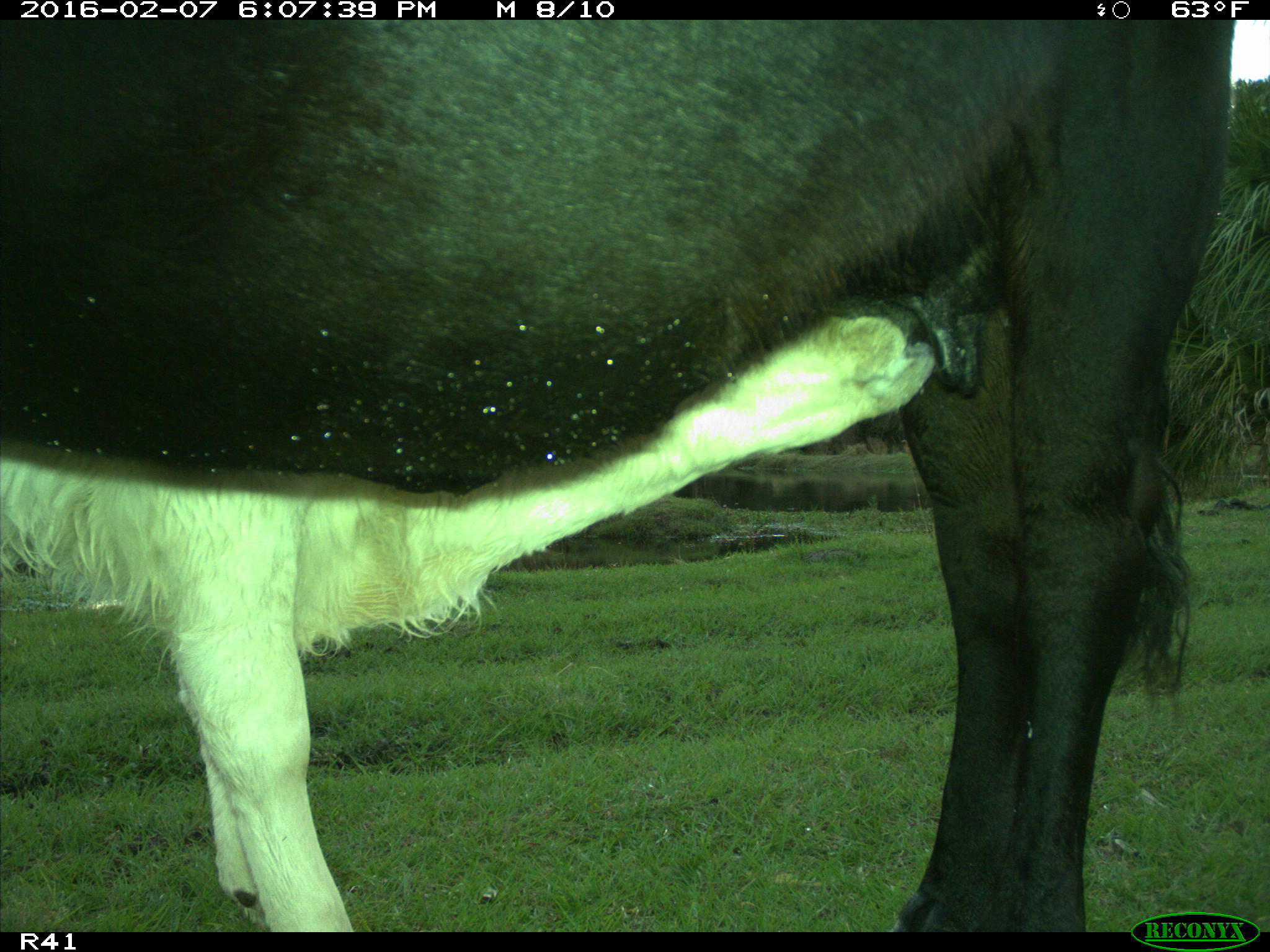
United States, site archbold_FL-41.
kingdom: Animalia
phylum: Chordata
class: Mammalia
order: Artiodactyla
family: Bovidae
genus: Bos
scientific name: Bos taurus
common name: domestic cow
Bos taurus (domestic cow).